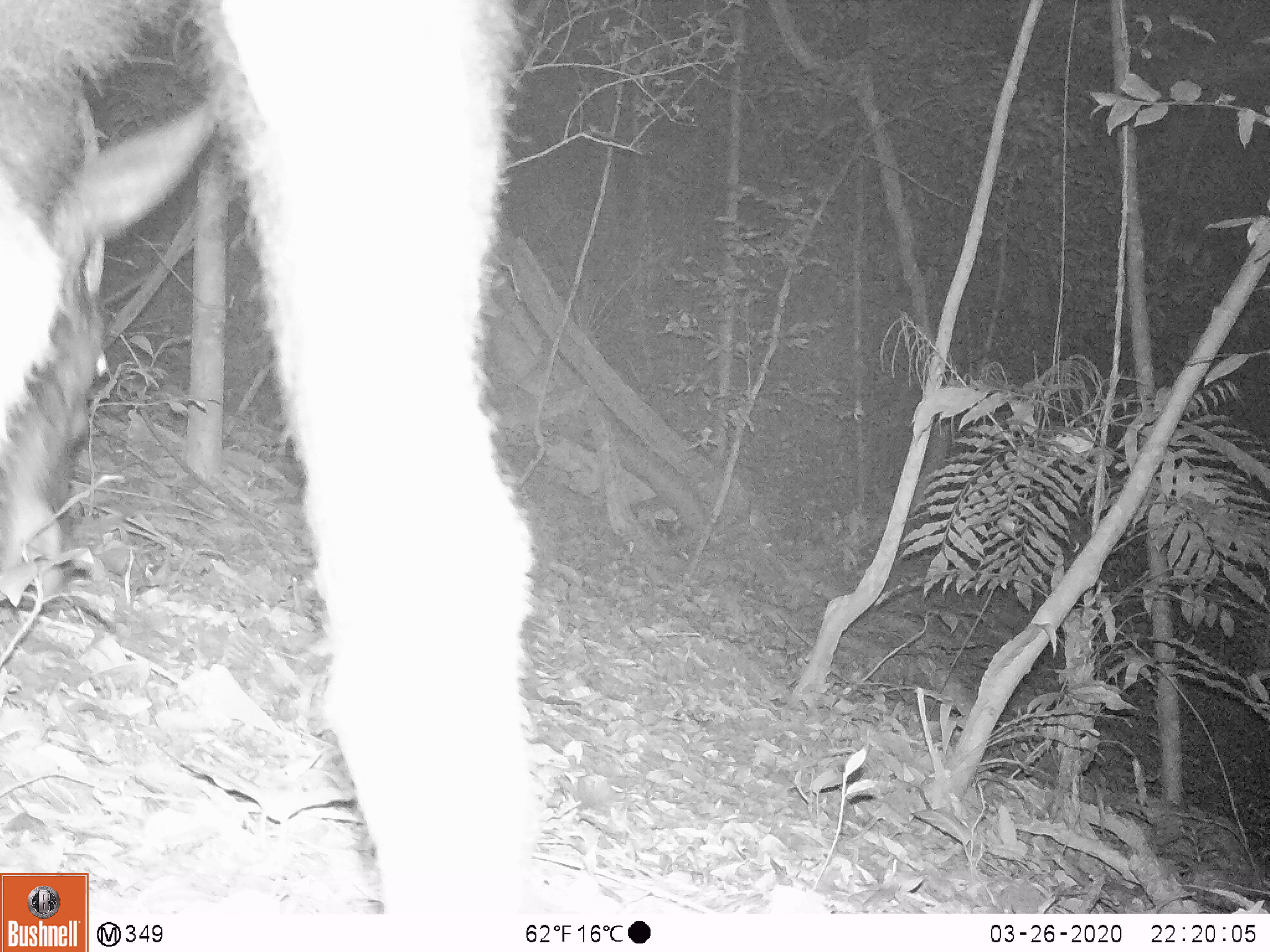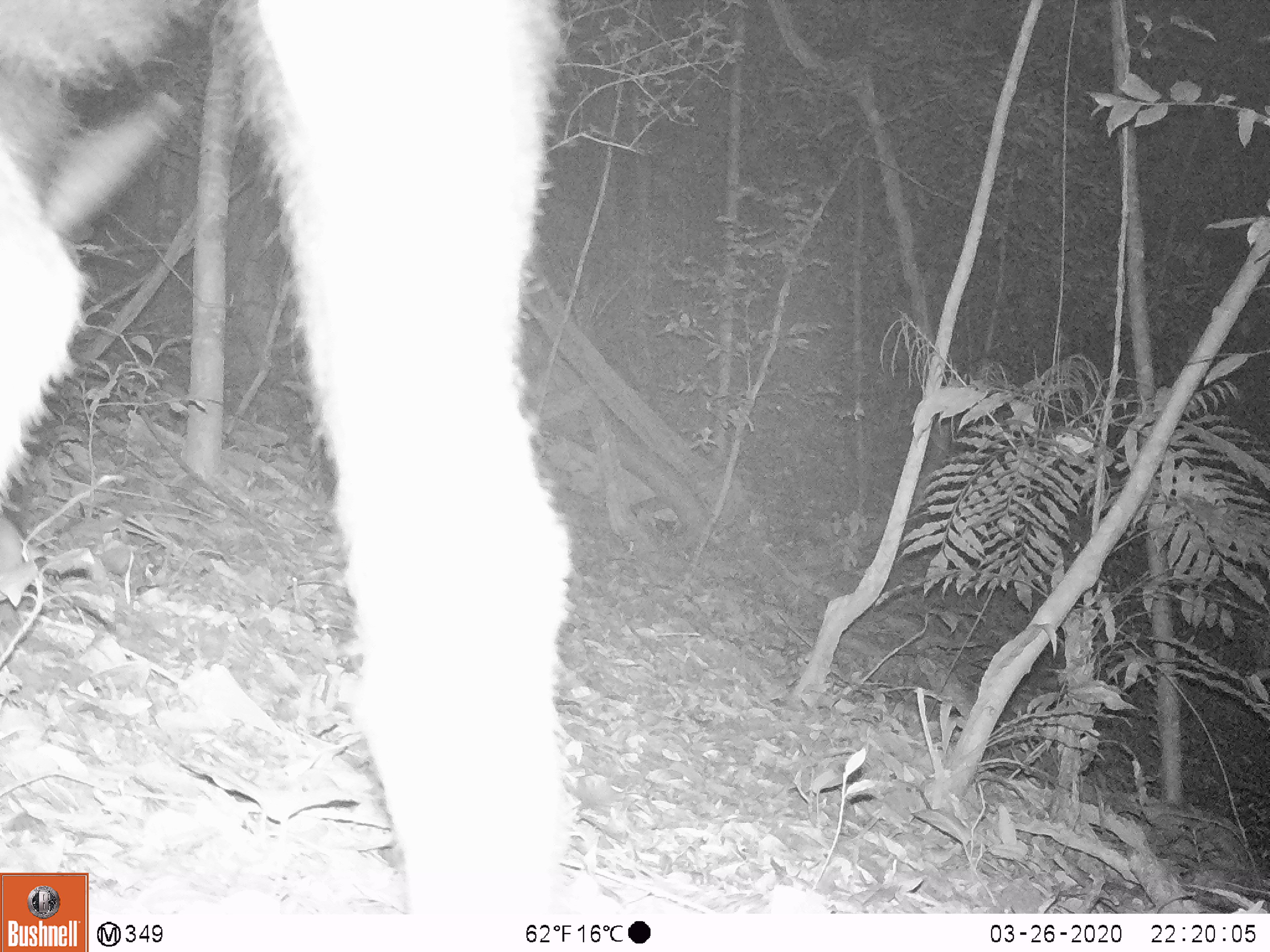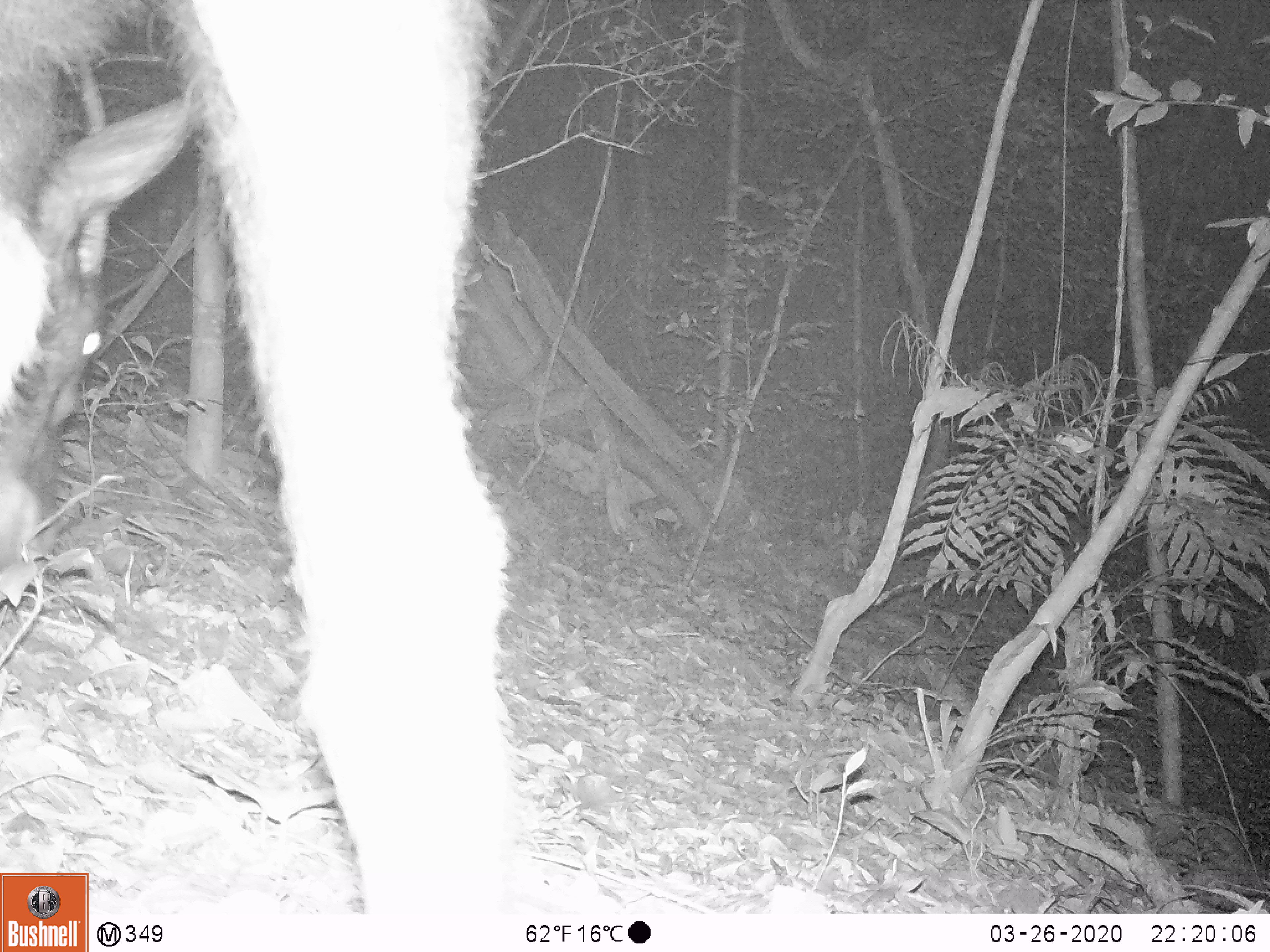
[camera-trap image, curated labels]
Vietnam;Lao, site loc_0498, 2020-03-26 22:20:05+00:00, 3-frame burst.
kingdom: Animalia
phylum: Chordata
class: Mammalia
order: Artiodactyla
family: Bovidae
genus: Capricornis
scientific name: Capricornis sumatraensis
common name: chinese serow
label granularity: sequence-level